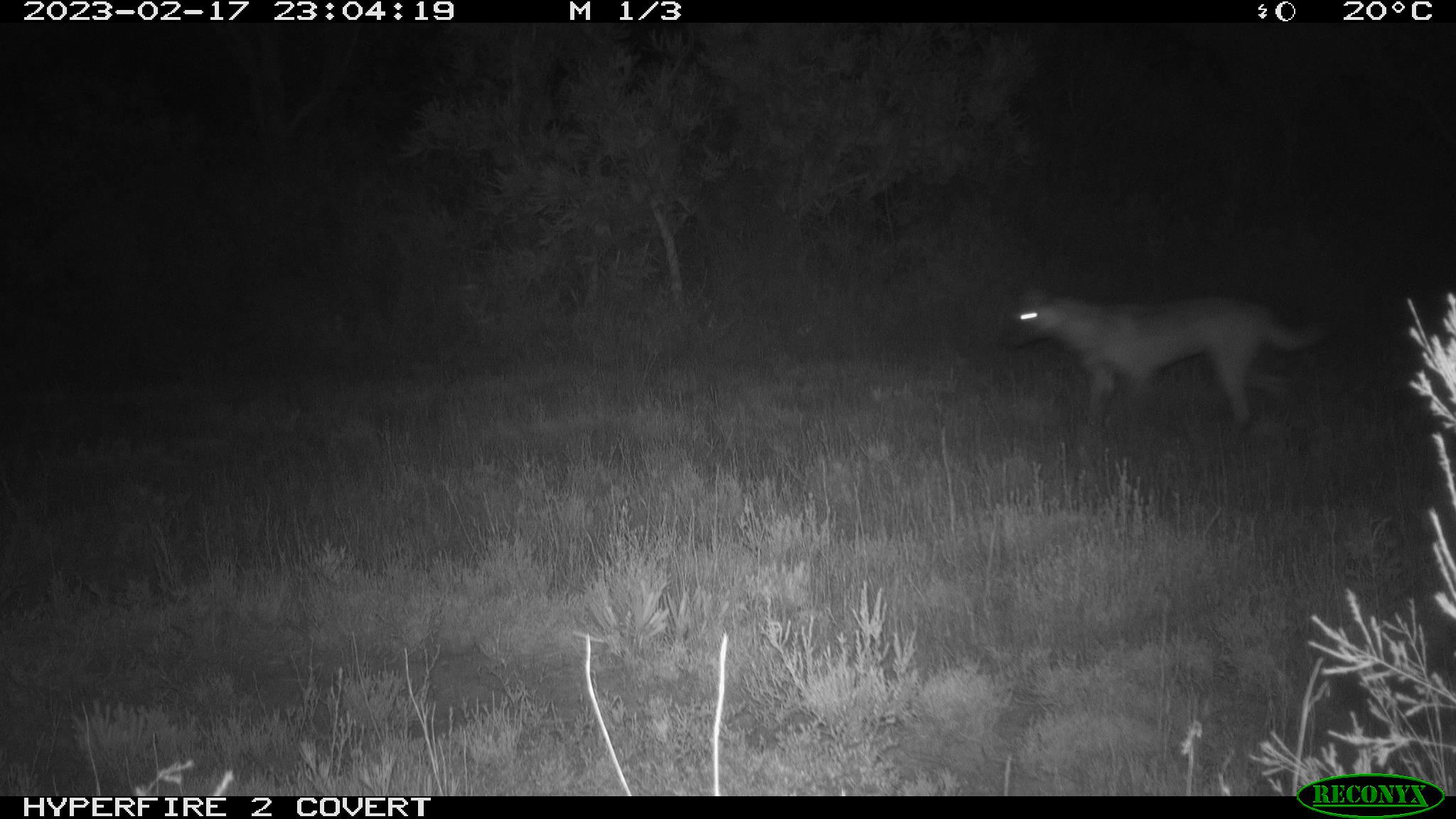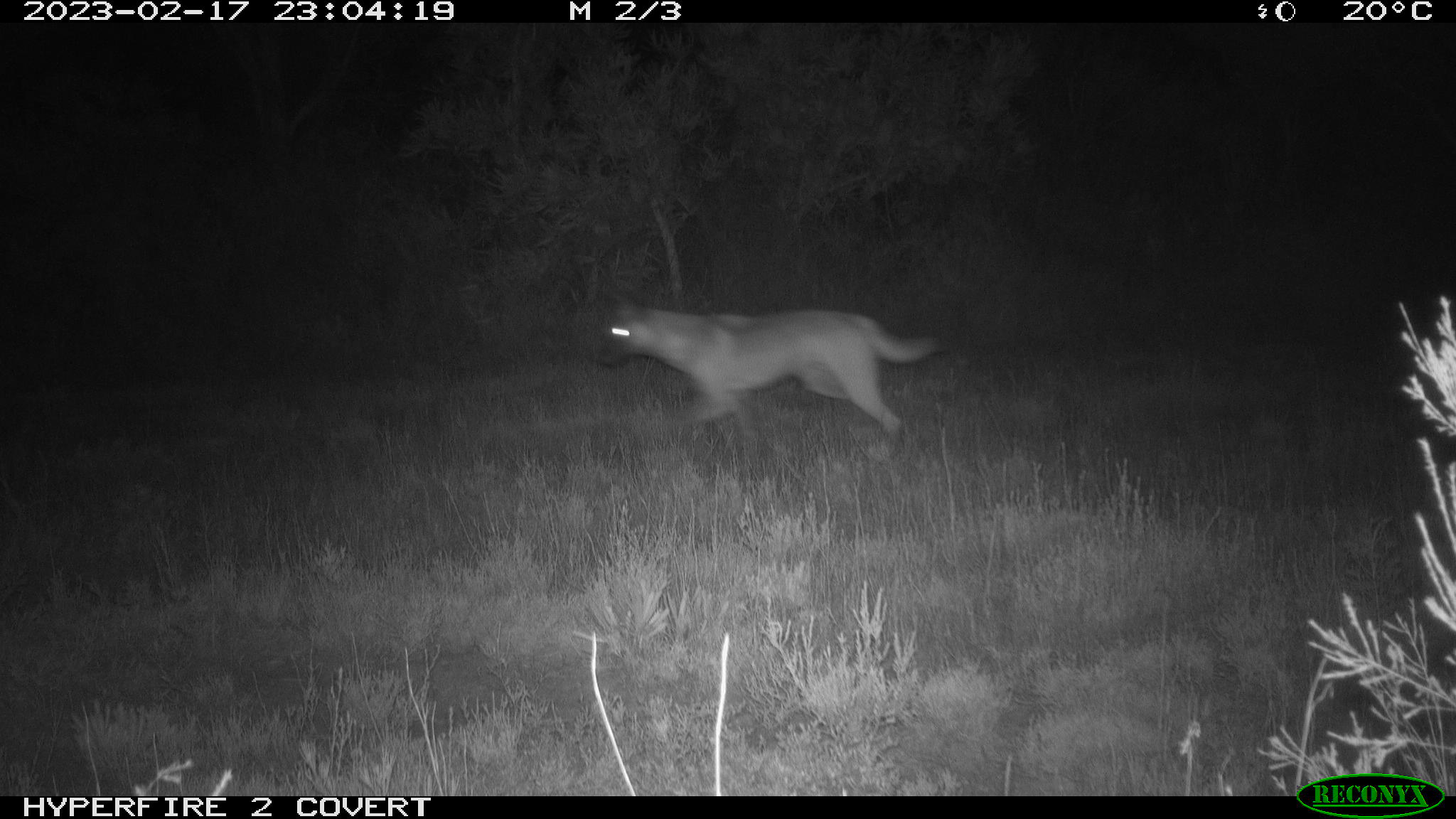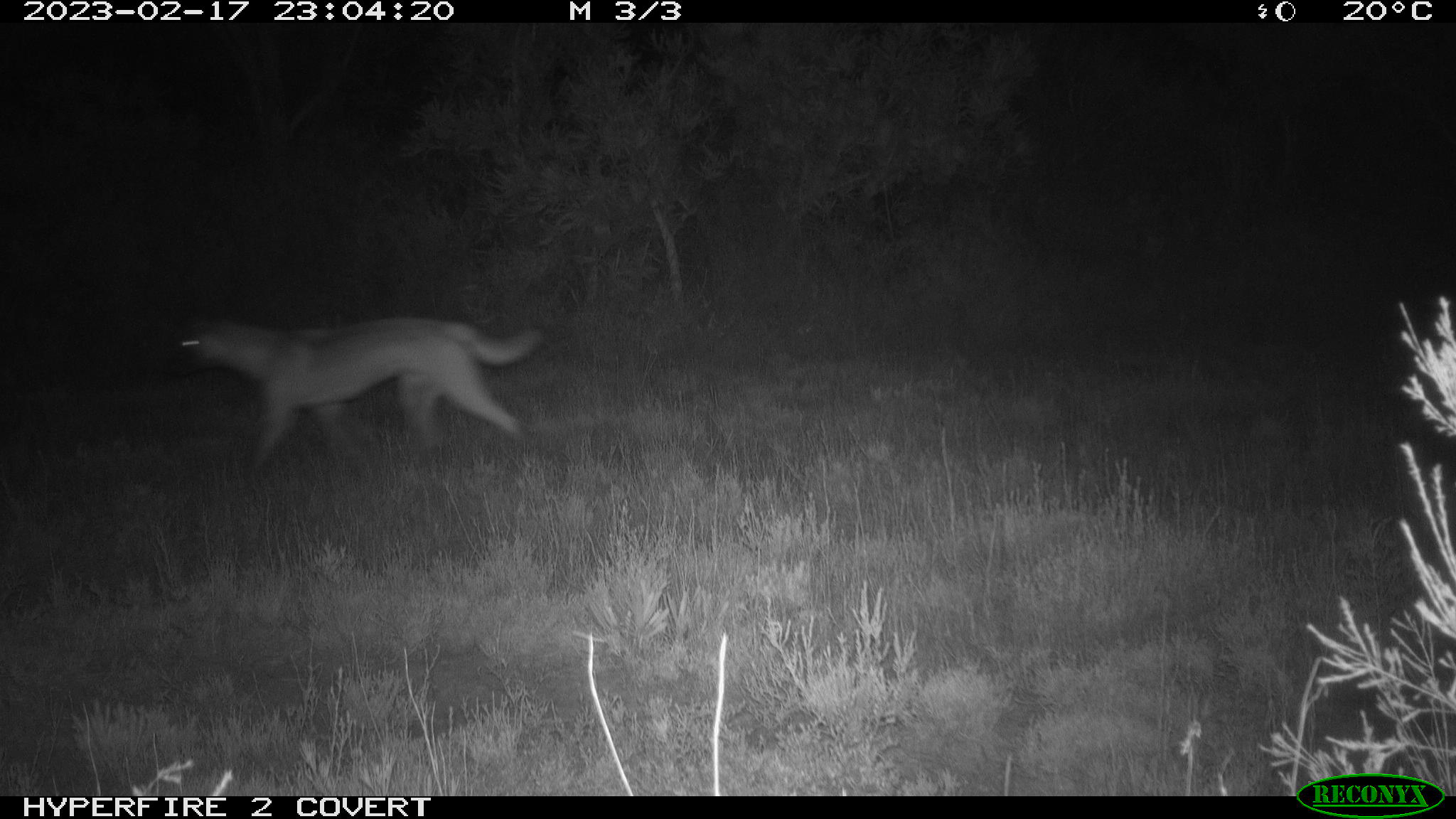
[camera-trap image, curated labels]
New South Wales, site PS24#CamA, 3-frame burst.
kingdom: Animalia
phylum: Chordata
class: Mammalia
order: Carnivora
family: Canidae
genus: Canis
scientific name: Canis familiaris dingo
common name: dingo